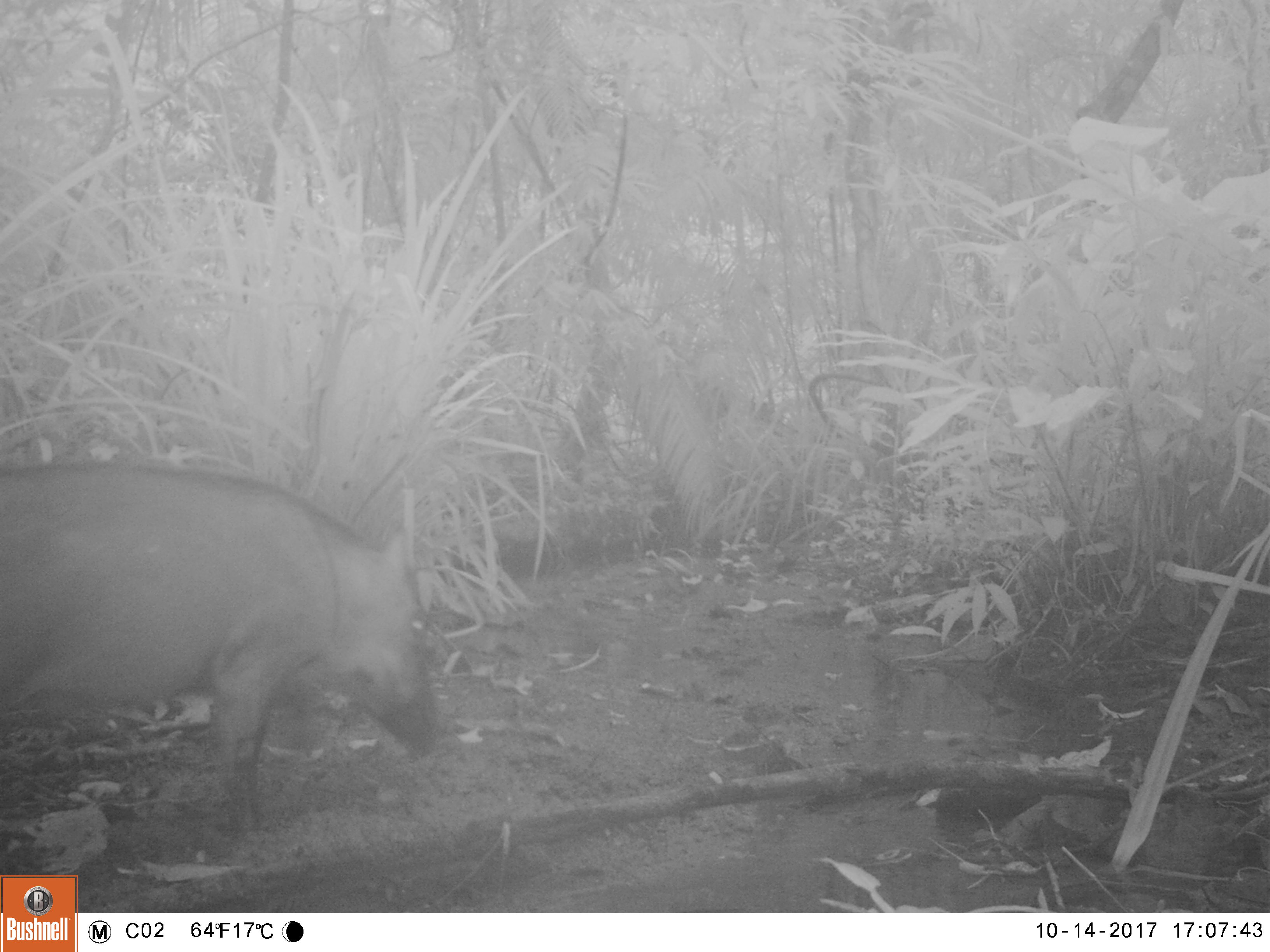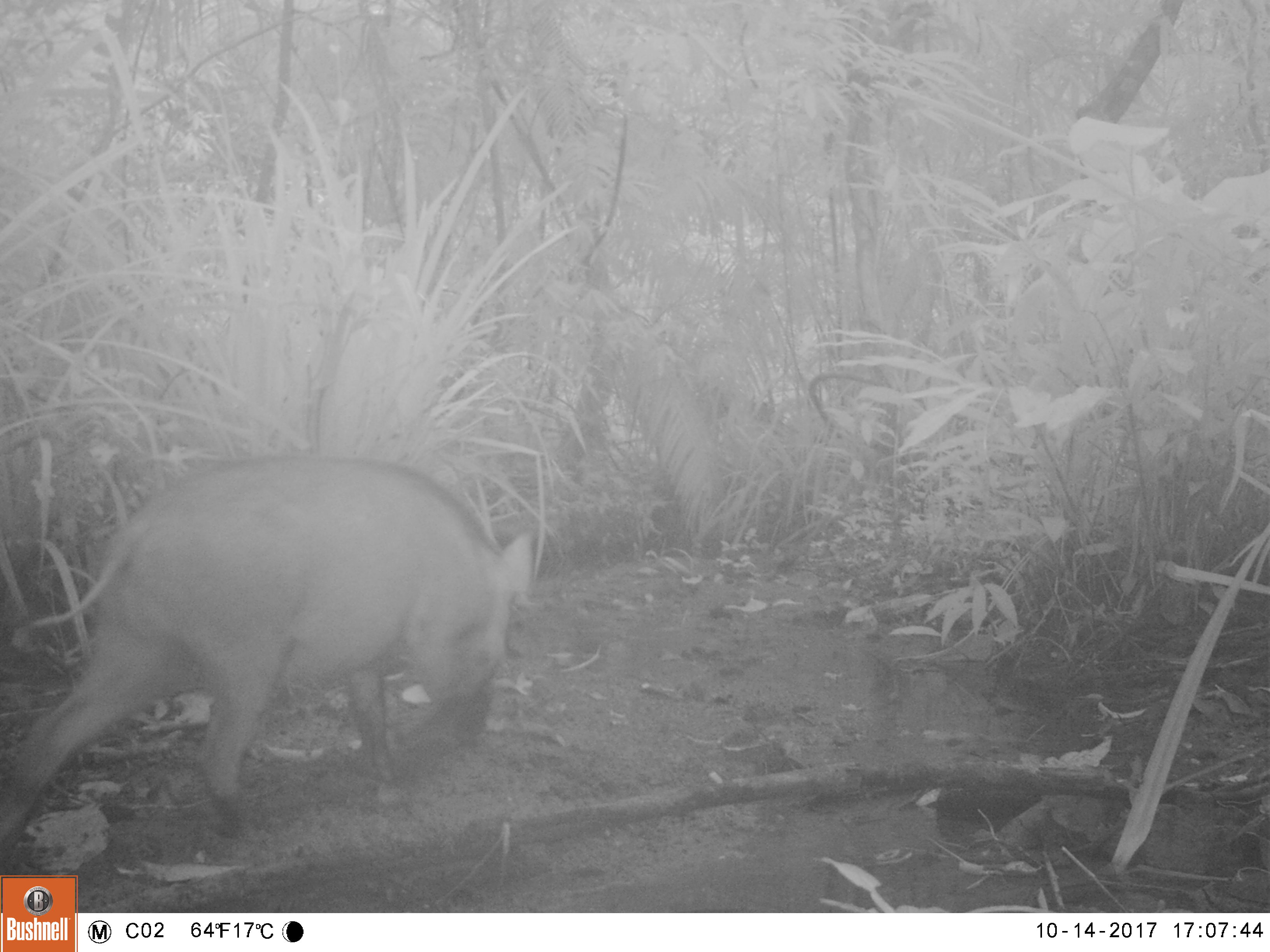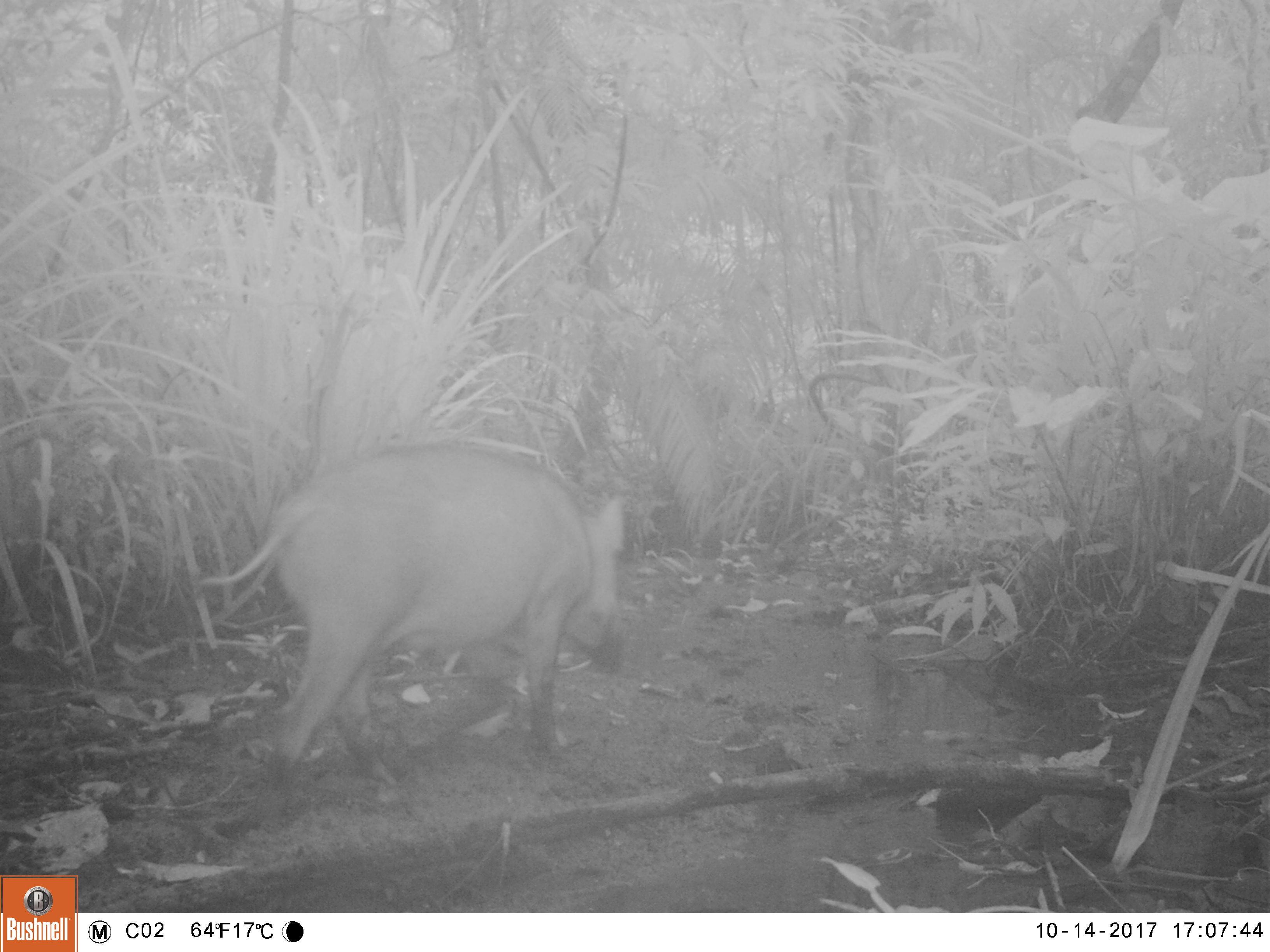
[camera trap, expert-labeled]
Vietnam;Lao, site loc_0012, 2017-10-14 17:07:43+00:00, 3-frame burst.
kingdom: Animalia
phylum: Chordata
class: Mammalia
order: Artiodactyla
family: Suidae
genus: Sus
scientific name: Sus scrofa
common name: eurasian wild pig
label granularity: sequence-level